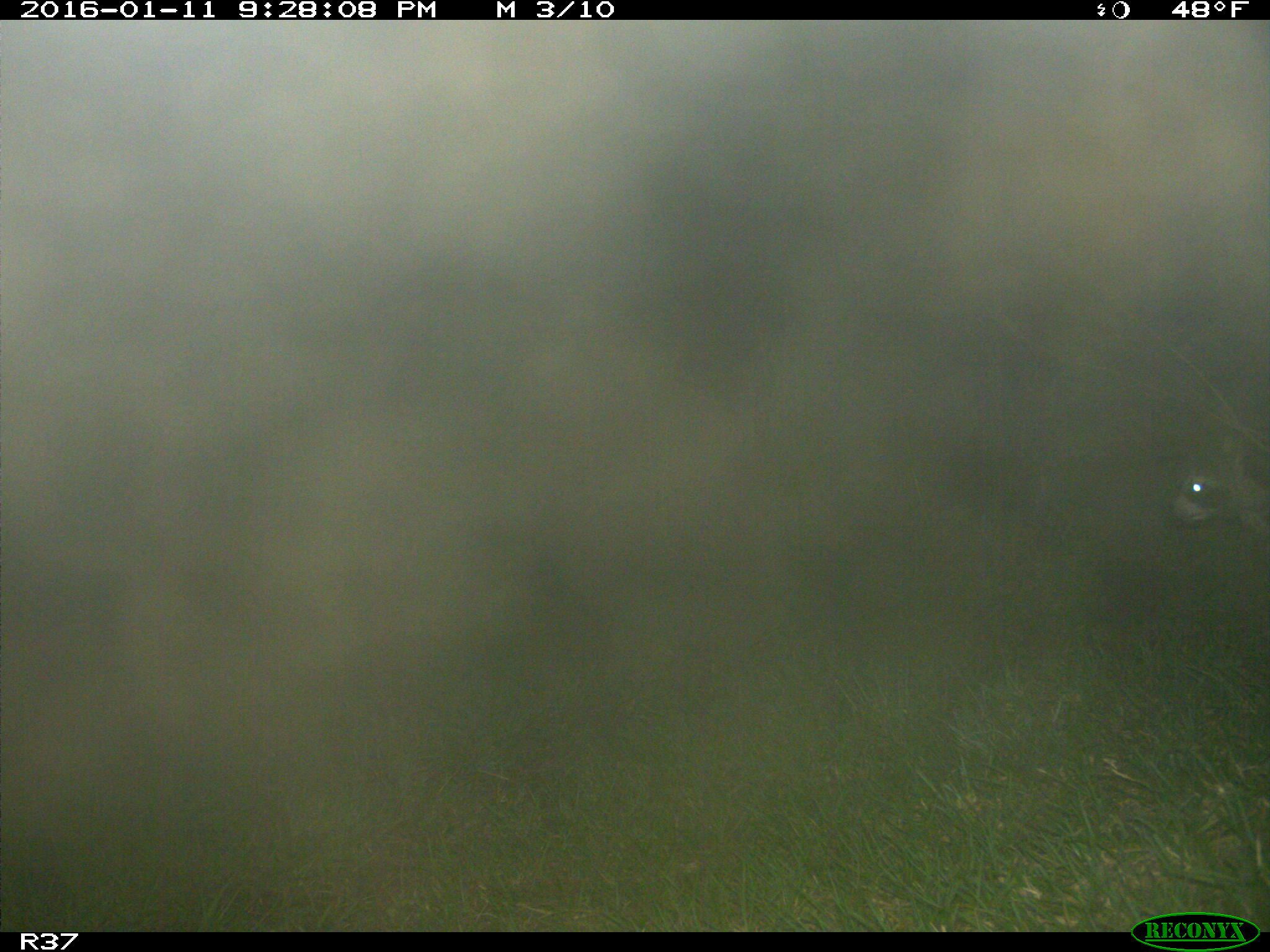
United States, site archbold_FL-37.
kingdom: Animalia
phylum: Chordata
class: Mammalia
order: Carnivora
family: Procyonidae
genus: Procyon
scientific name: Procyon lotor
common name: common raccoon